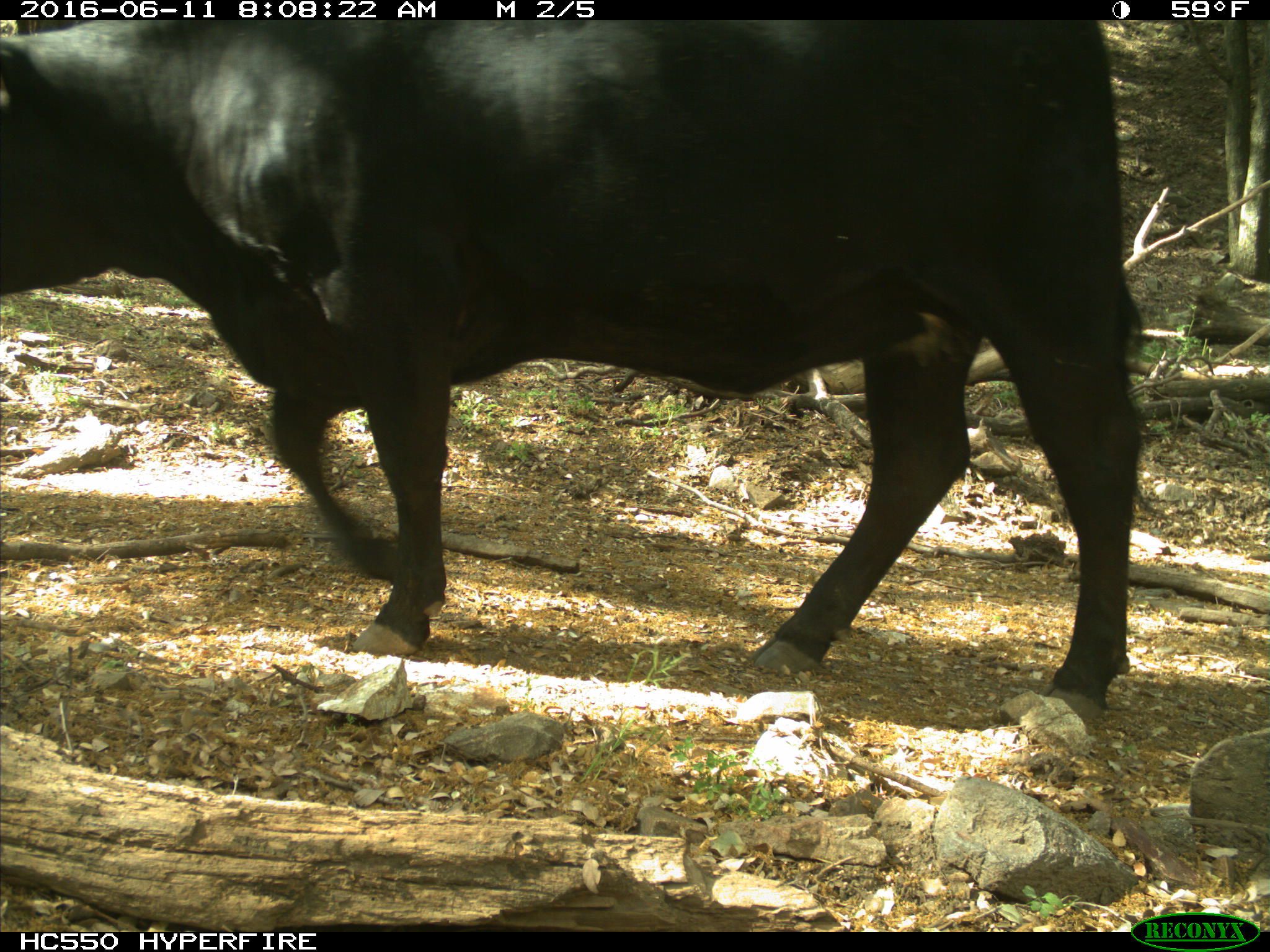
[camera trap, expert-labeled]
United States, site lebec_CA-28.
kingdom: Animalia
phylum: Chordata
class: Mammalia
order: Artiodactyla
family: Bovidae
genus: Bos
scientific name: Bos taurus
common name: domestic cow